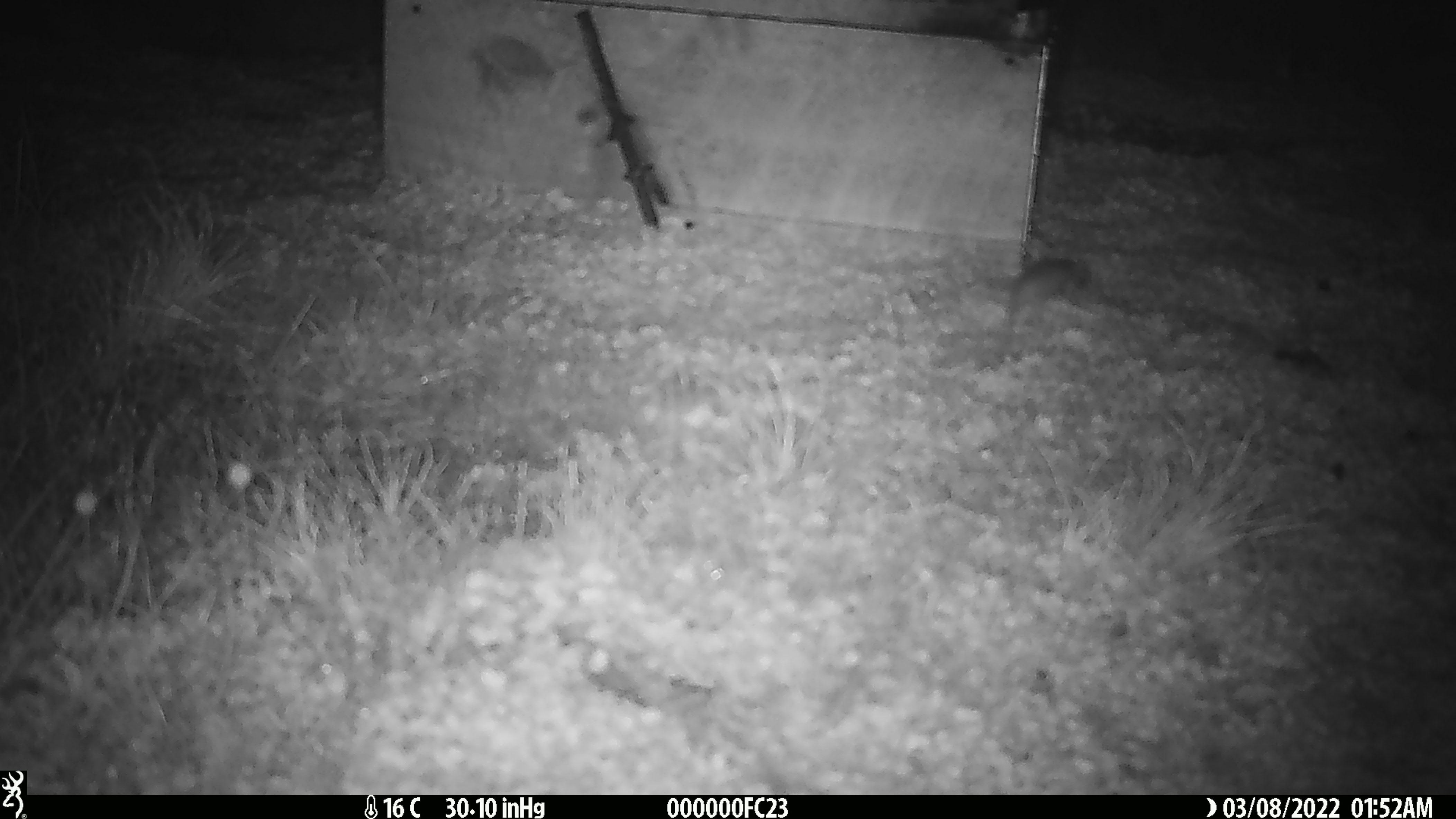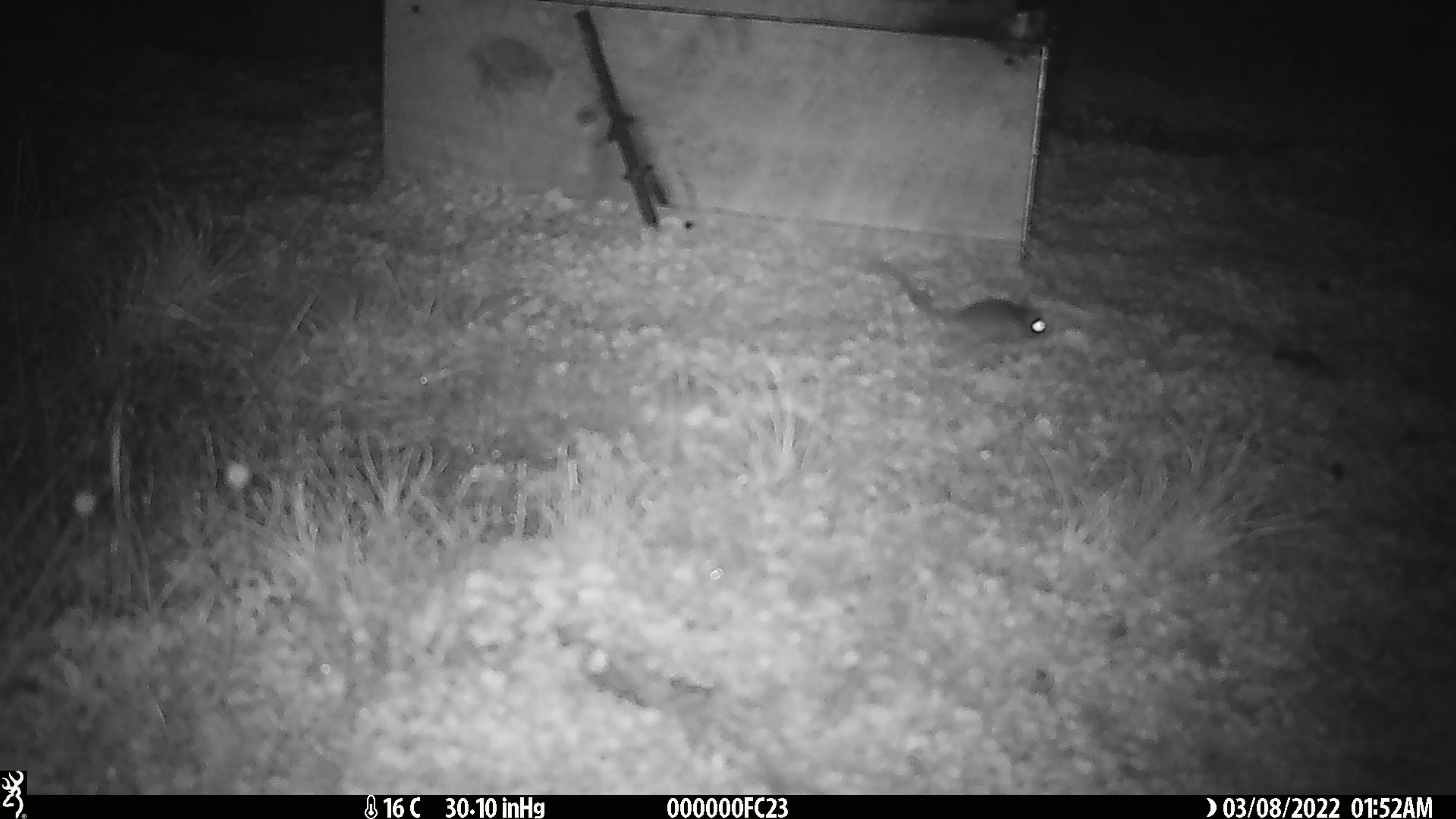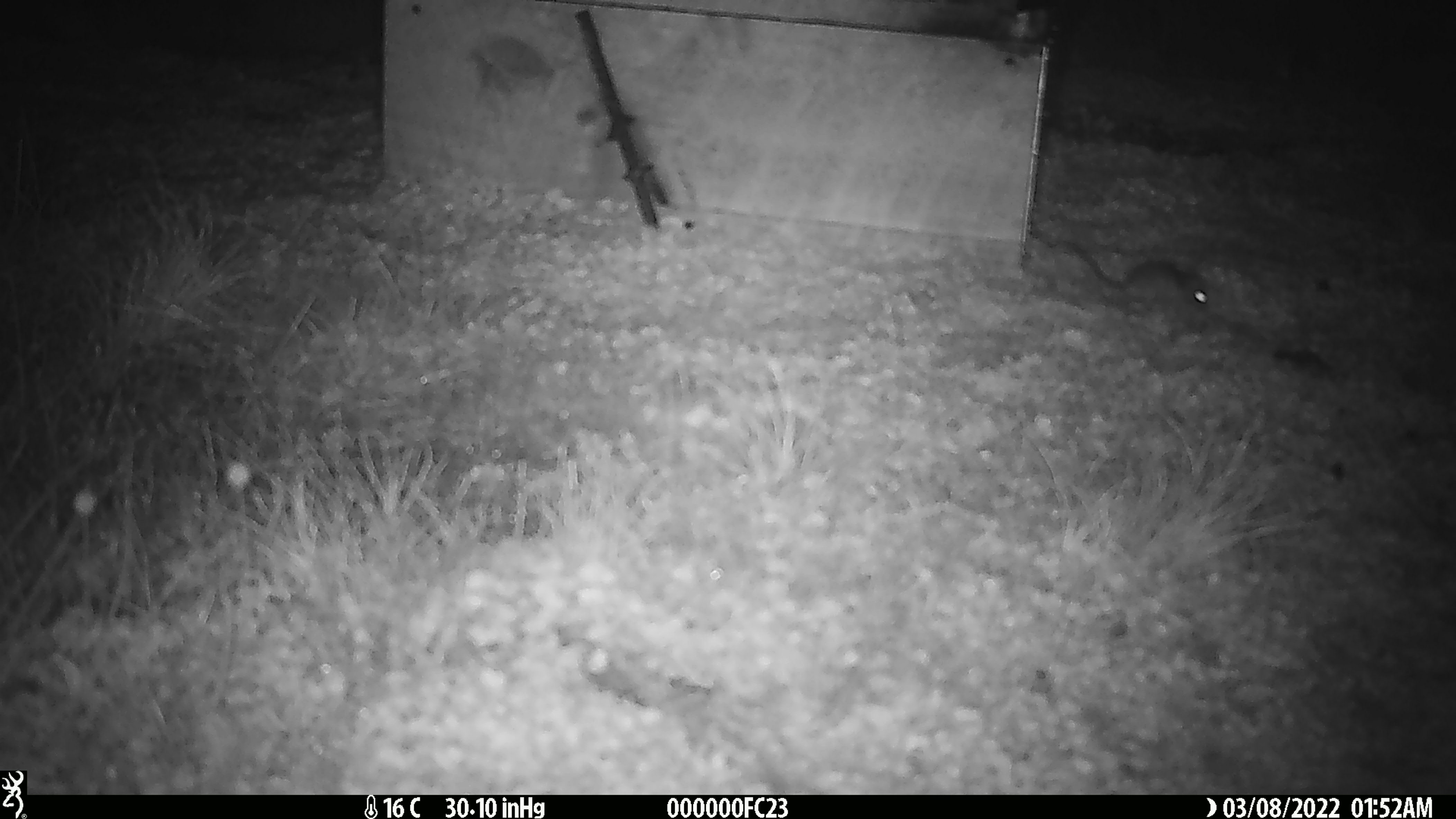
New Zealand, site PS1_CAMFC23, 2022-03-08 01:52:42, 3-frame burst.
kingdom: Animalia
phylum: Chordata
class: Mammalia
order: Rodentia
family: Muridae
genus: Mus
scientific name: Mus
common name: mouse